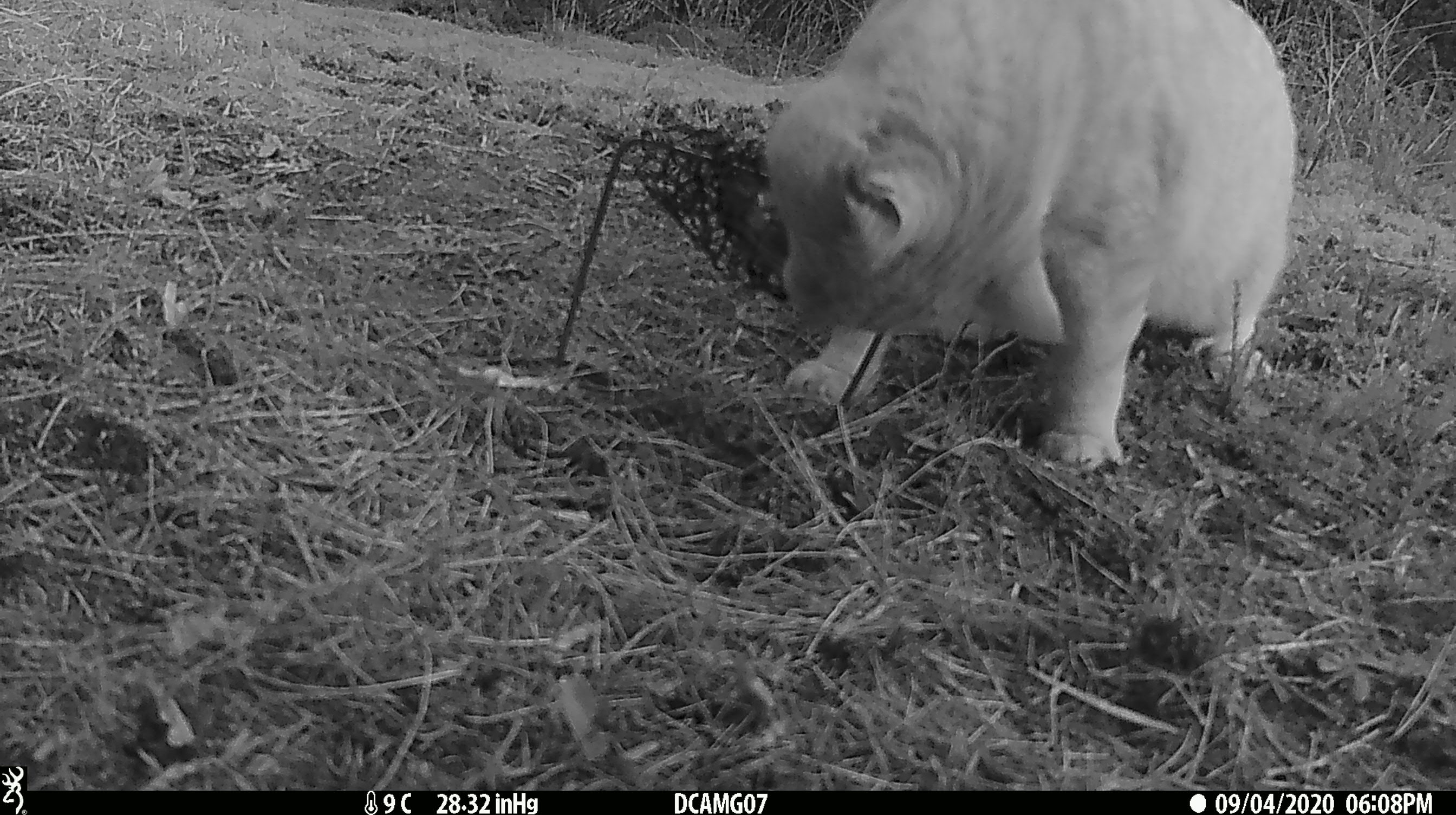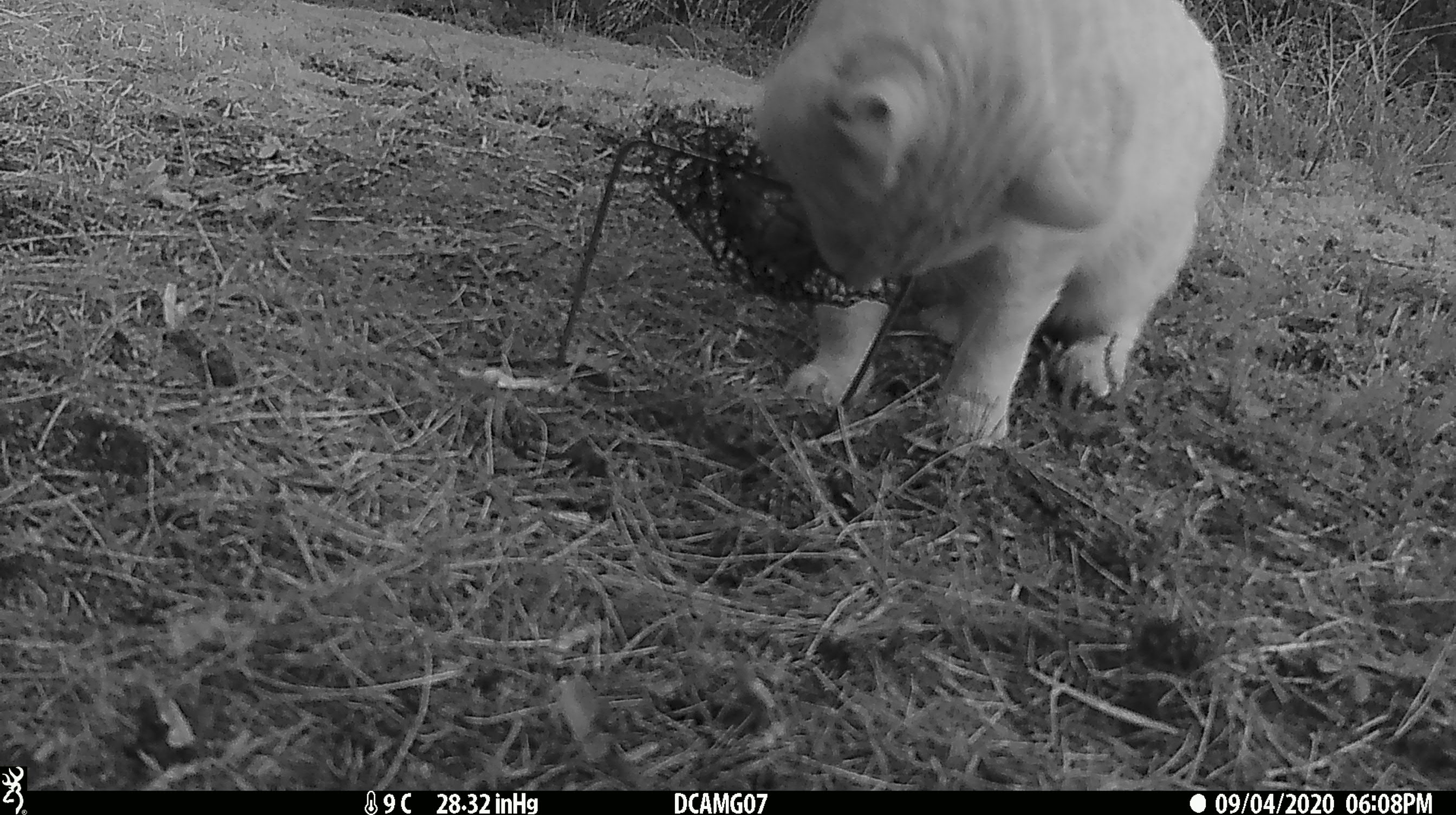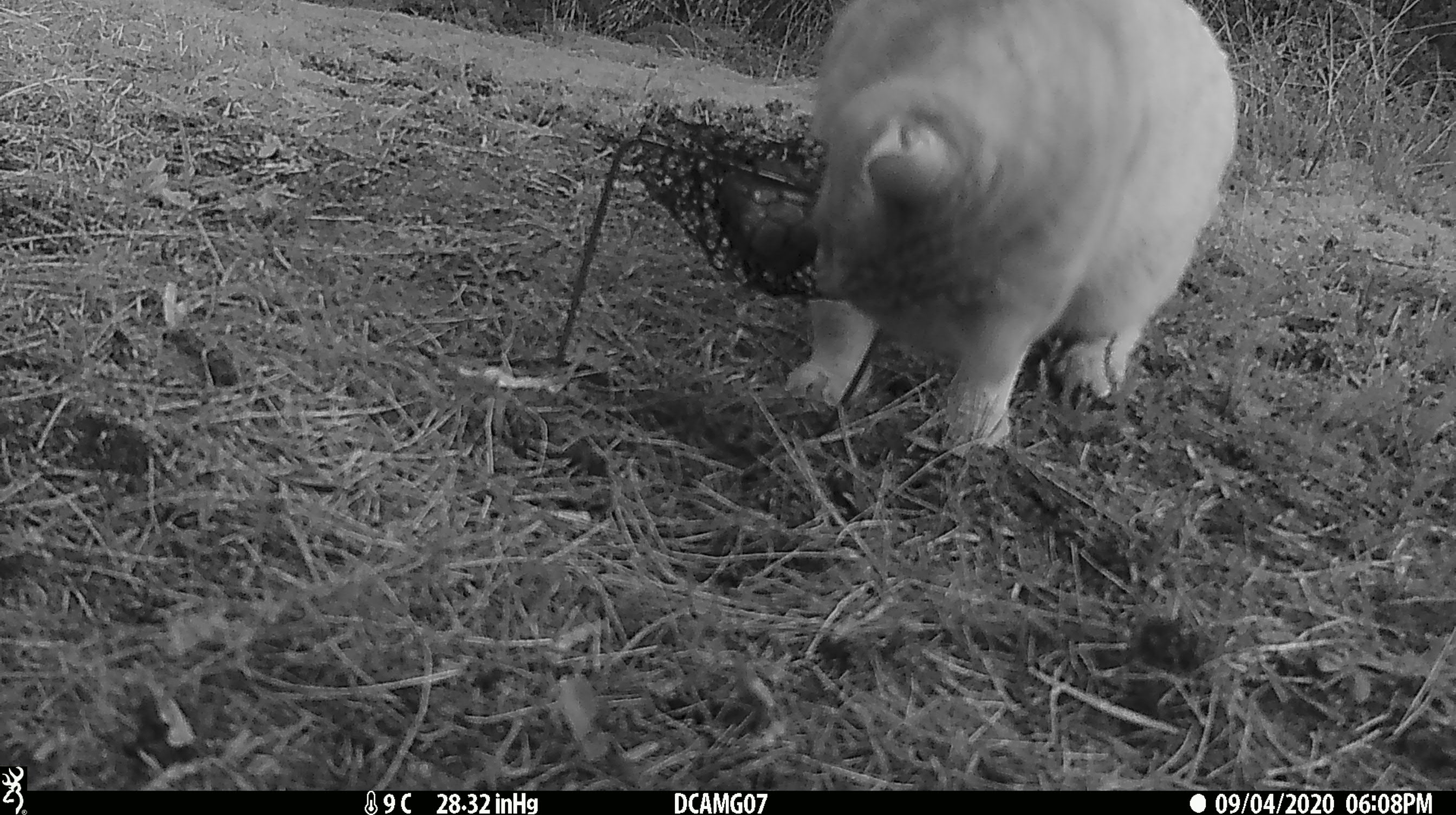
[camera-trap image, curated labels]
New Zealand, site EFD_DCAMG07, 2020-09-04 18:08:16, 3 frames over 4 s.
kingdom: Animalia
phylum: Chordata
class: Mammalia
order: Carnivora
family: Felidae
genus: Felis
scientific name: Felis catus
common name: domestic cat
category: cat